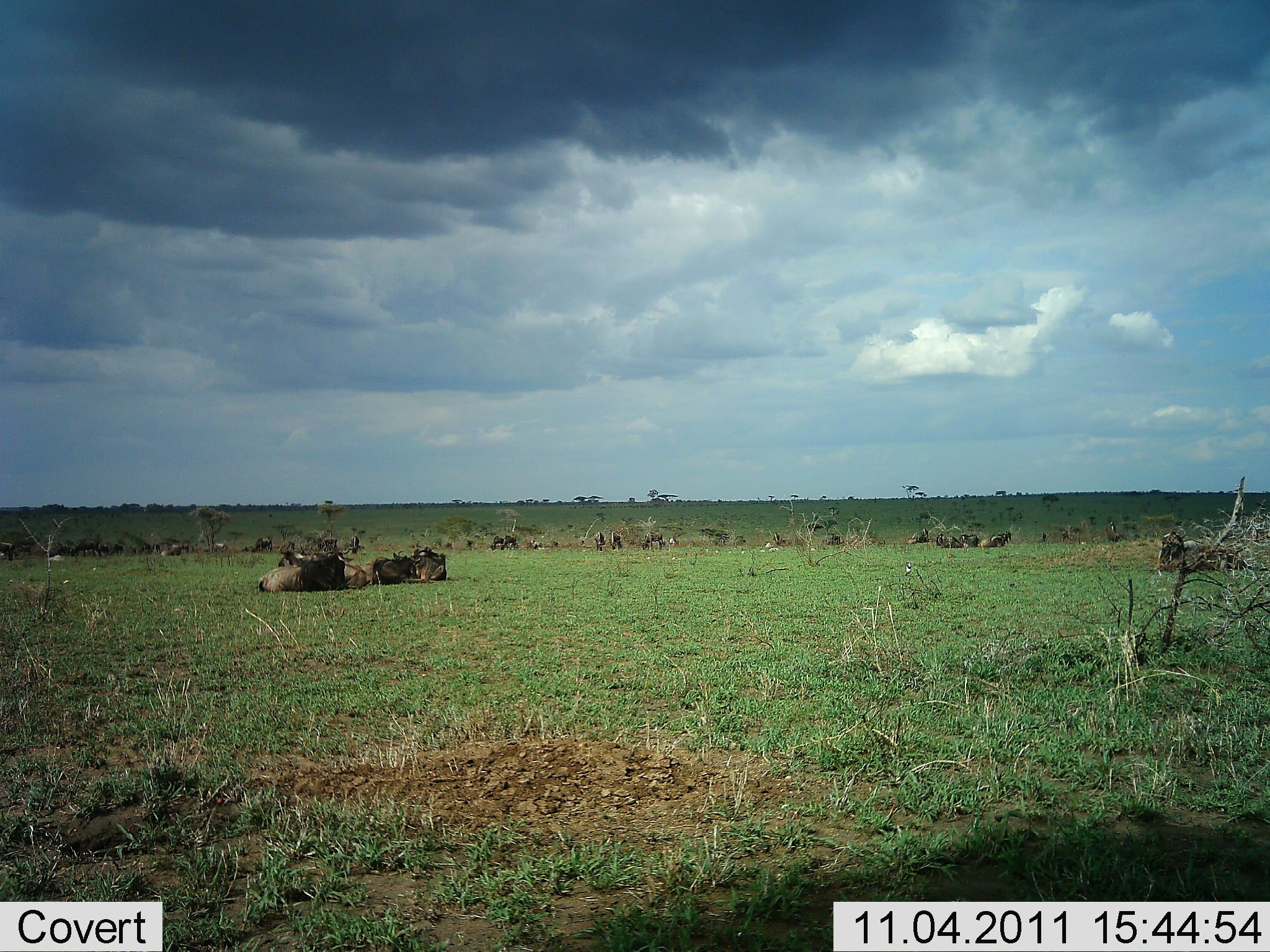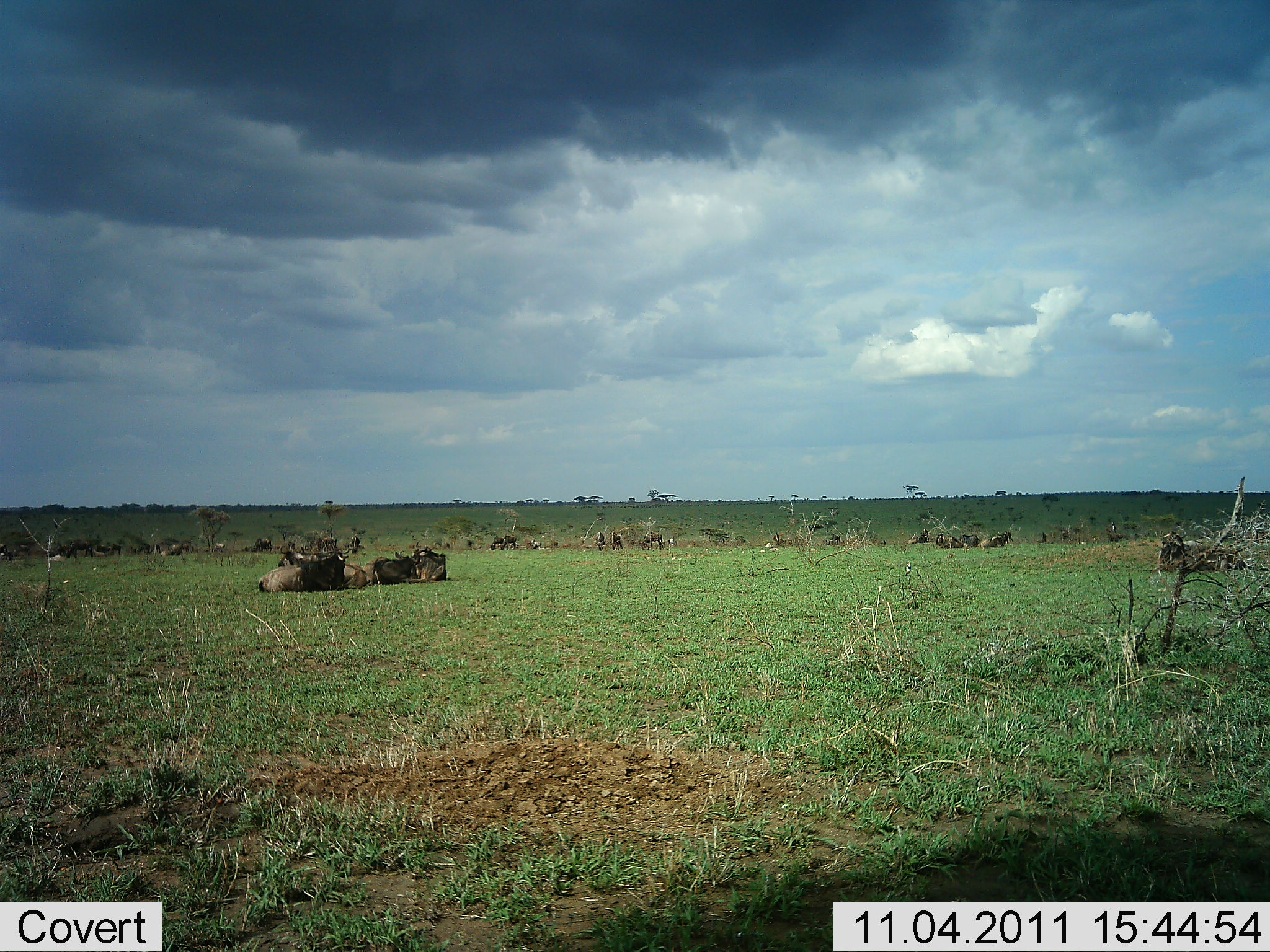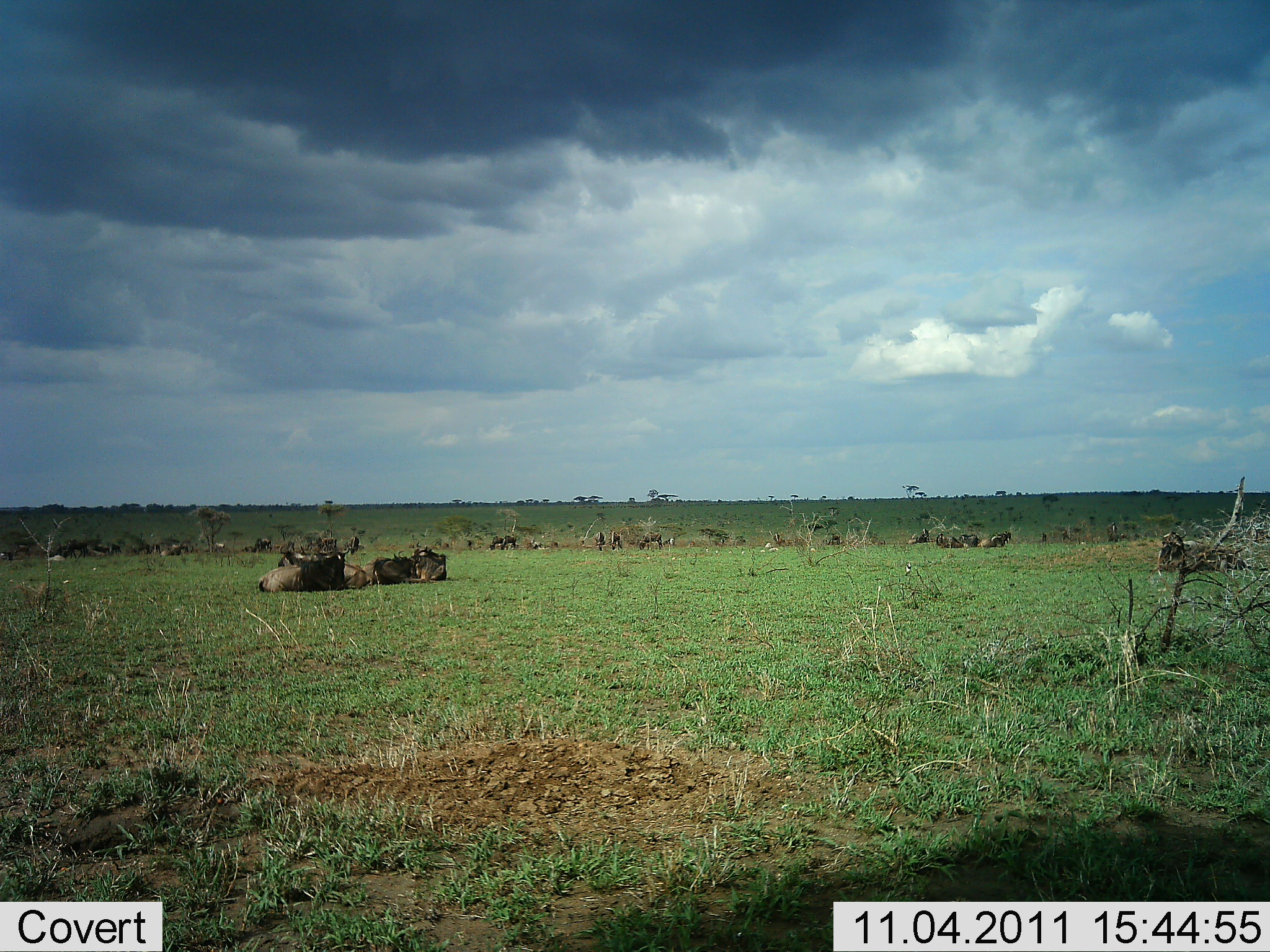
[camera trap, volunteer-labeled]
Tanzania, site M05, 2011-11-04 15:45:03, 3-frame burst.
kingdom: Animalia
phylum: Chordata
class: Mammalia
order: Artiodactyla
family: Bovidae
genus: Connochaetes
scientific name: Connochaetes taurinus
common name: blue wildebeest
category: wildebeest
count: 11-50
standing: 25%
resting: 100%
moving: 17%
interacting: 0%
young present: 0%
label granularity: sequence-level